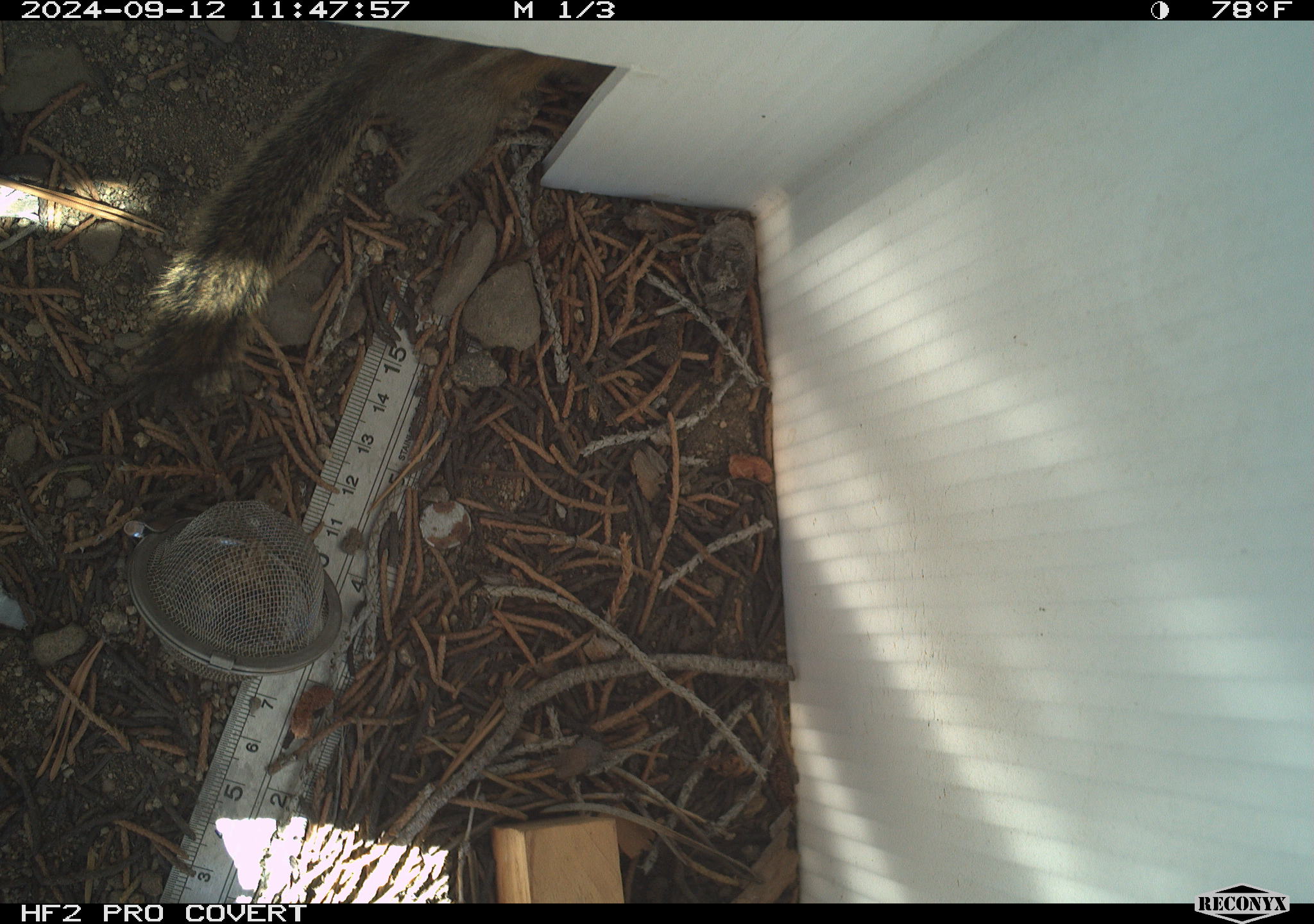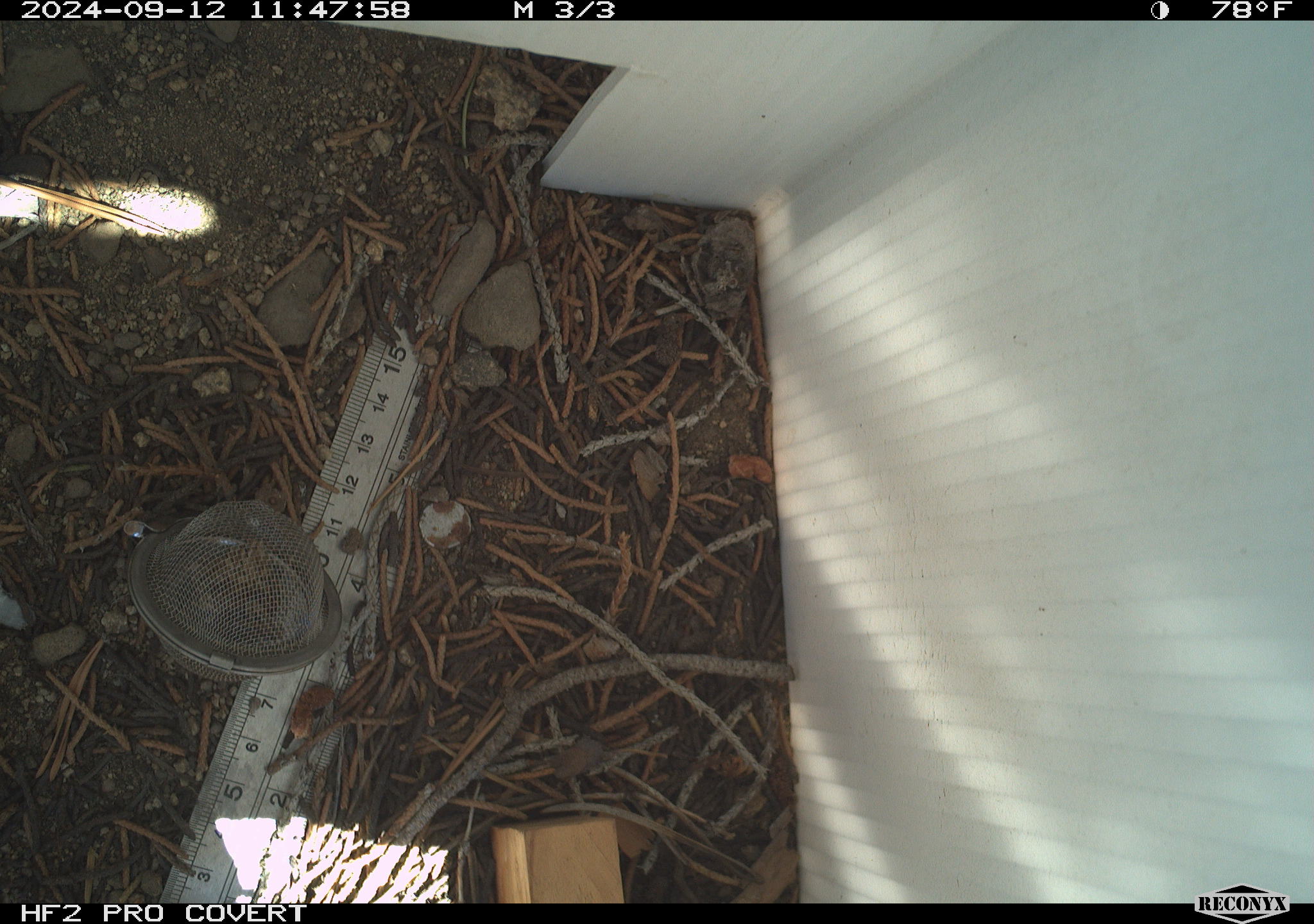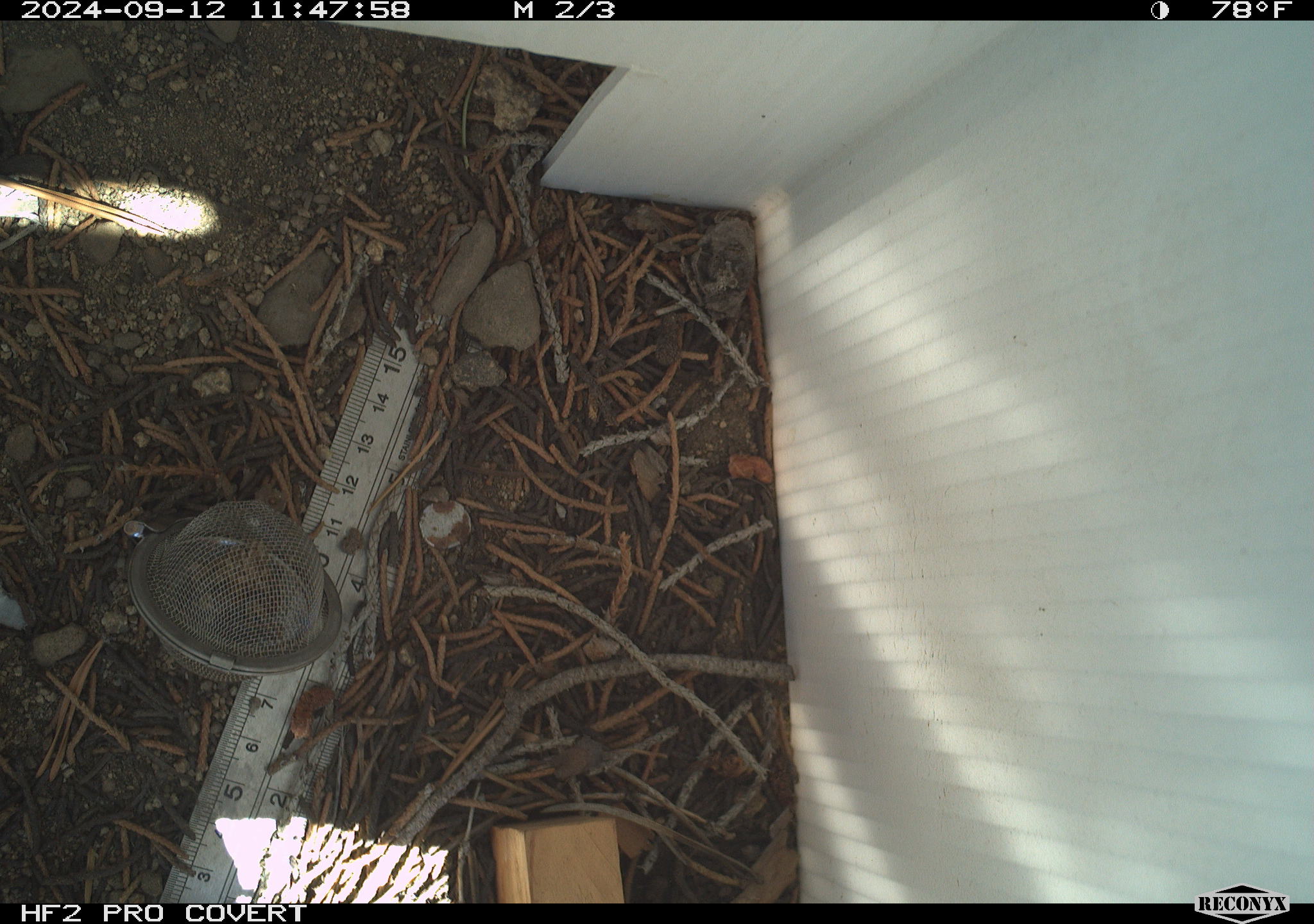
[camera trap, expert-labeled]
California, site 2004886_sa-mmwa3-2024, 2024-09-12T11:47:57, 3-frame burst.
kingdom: Animalia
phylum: Chordata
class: Mammalia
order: Rodentia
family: Sciuridae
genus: Neotamias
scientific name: Neotamias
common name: western chipmunks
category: neotamias species